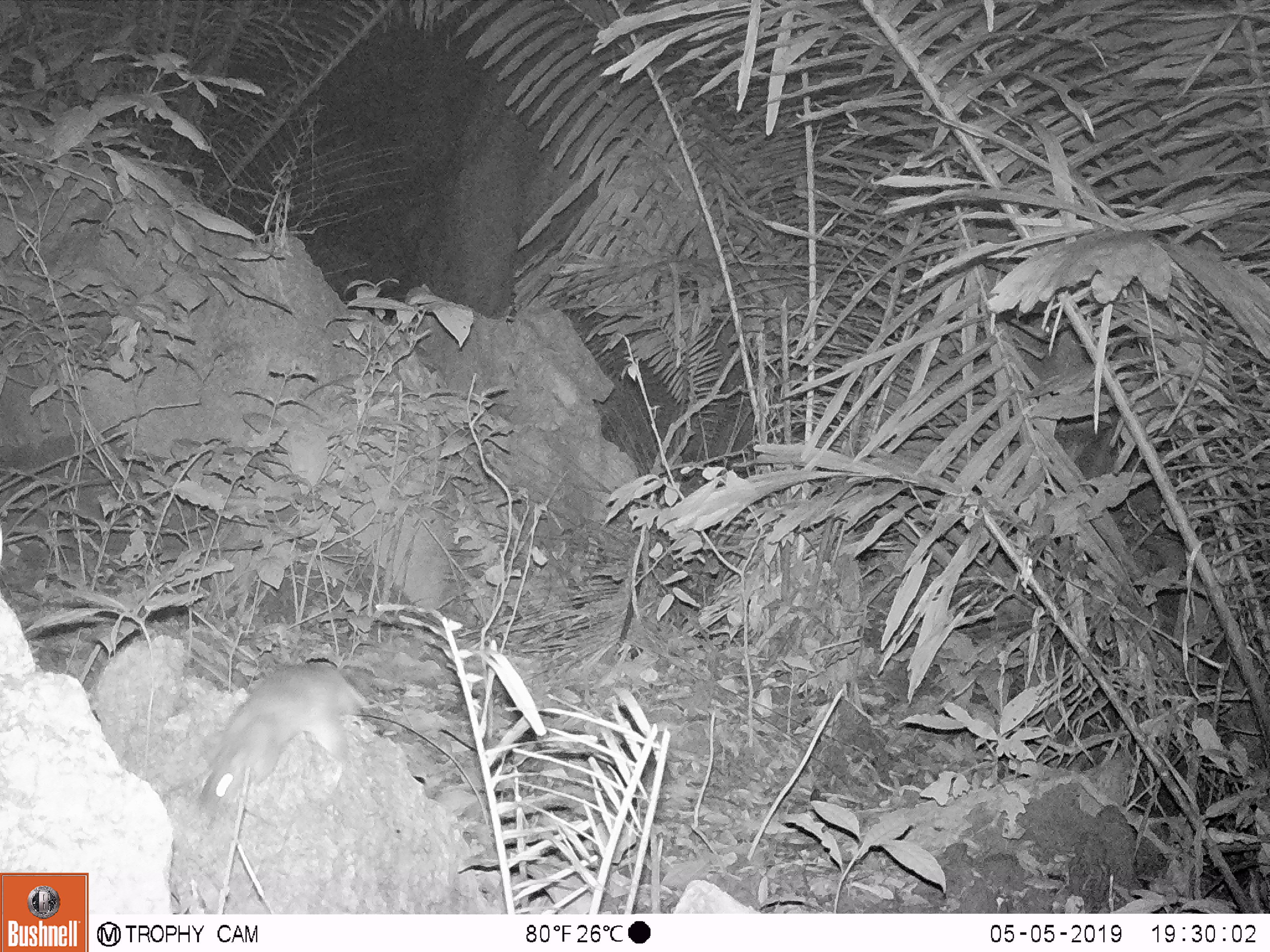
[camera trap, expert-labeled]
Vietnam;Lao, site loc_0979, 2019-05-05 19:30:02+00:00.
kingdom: Animalia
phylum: Chordata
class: Mammalia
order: Rodentia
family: Muridae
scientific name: Muridae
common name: old-world mice and rats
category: unidentified murid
Unidentified murid (old-world mice and rats) (Muridae). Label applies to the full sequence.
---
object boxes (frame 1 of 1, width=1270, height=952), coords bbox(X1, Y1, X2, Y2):
unidentified murid: bbox(196, 661, 366, 811)